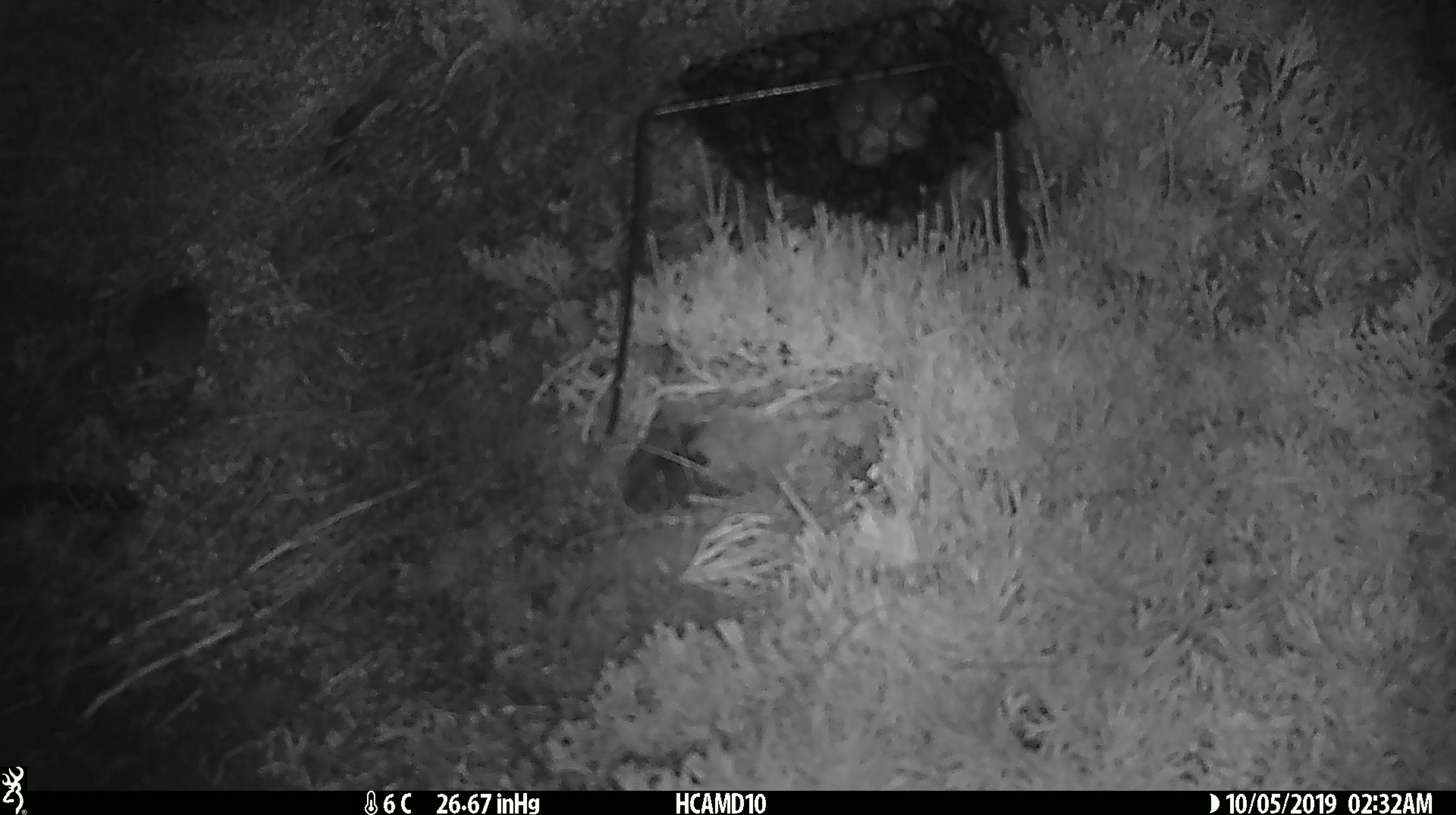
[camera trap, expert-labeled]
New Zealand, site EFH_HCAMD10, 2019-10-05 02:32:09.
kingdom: Animalia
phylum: Chordata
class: Mammalia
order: Rodentia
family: Muridae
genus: Mus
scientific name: Mus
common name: mouse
Mouse (Mus).